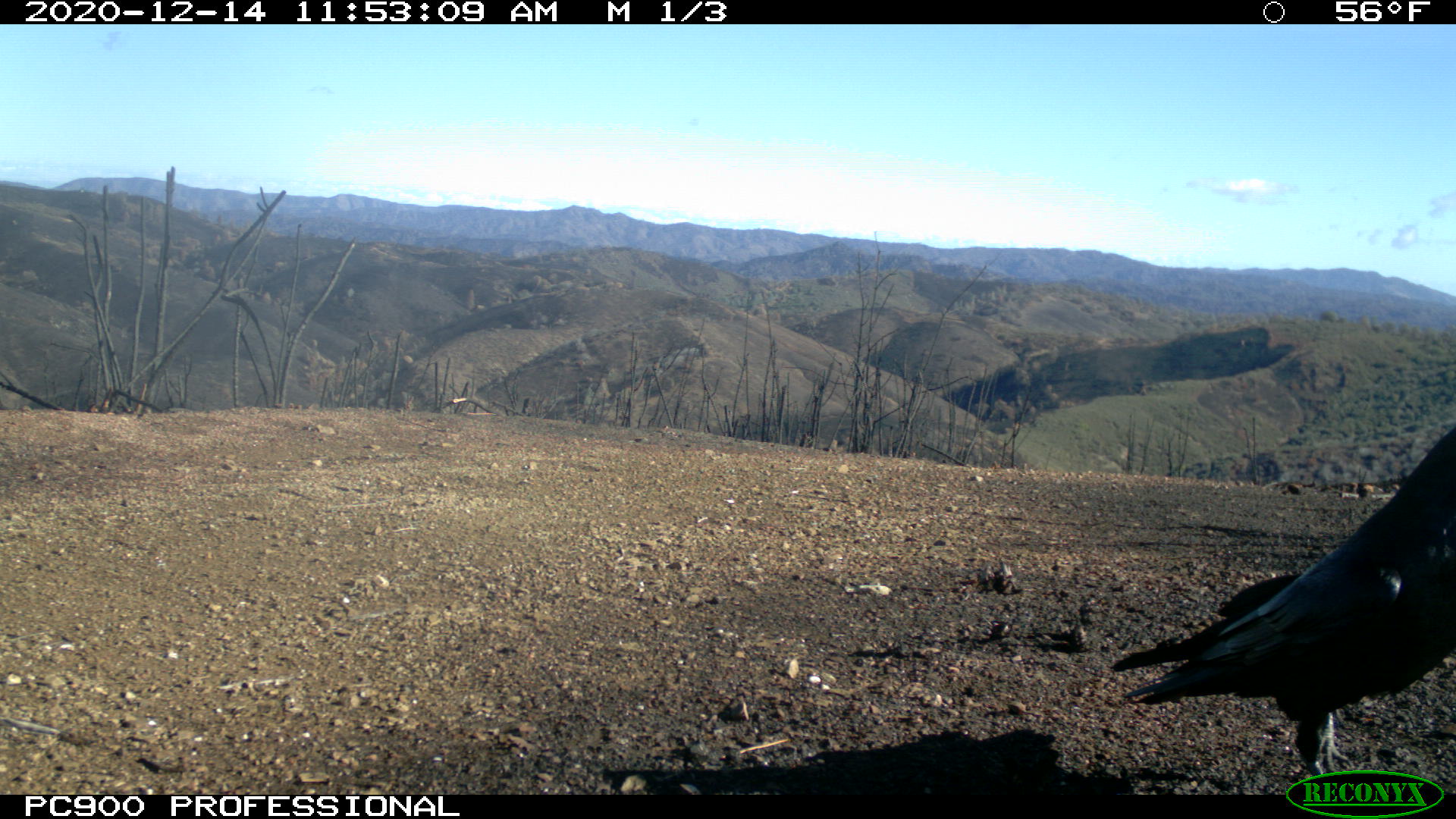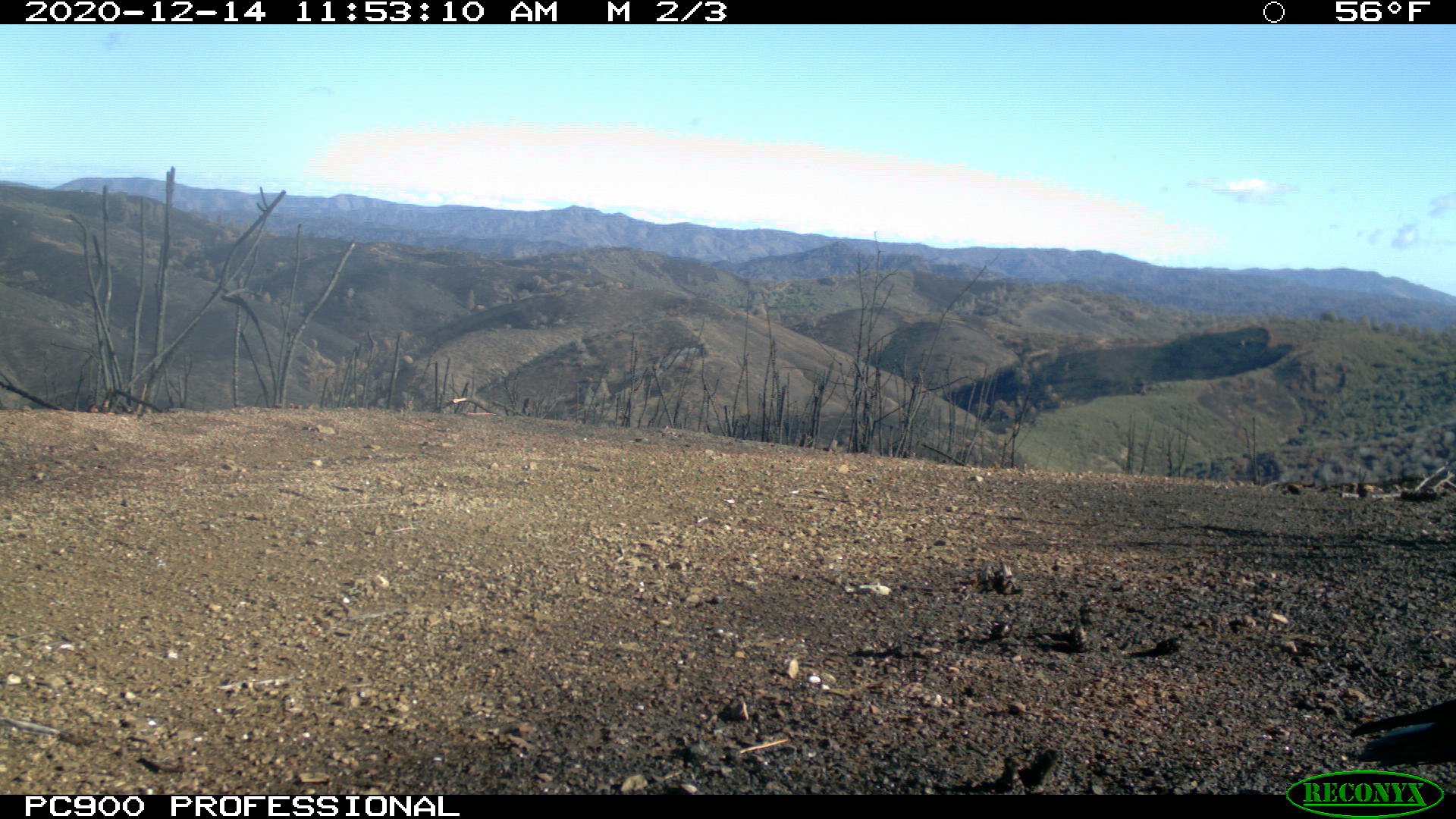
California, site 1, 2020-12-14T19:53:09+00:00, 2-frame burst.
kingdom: Animalia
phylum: Chordata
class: Aves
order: Passeriformes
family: Corvidae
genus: Corvus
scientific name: Corvus brachyrhynchos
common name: american crow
American crow (Corvus brachyrhynchos).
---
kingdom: Animalia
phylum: Chordata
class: Aves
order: Passeriformes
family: Corvidae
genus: Corvus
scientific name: Corvus corax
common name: common raven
Common raven (Corvus corax).